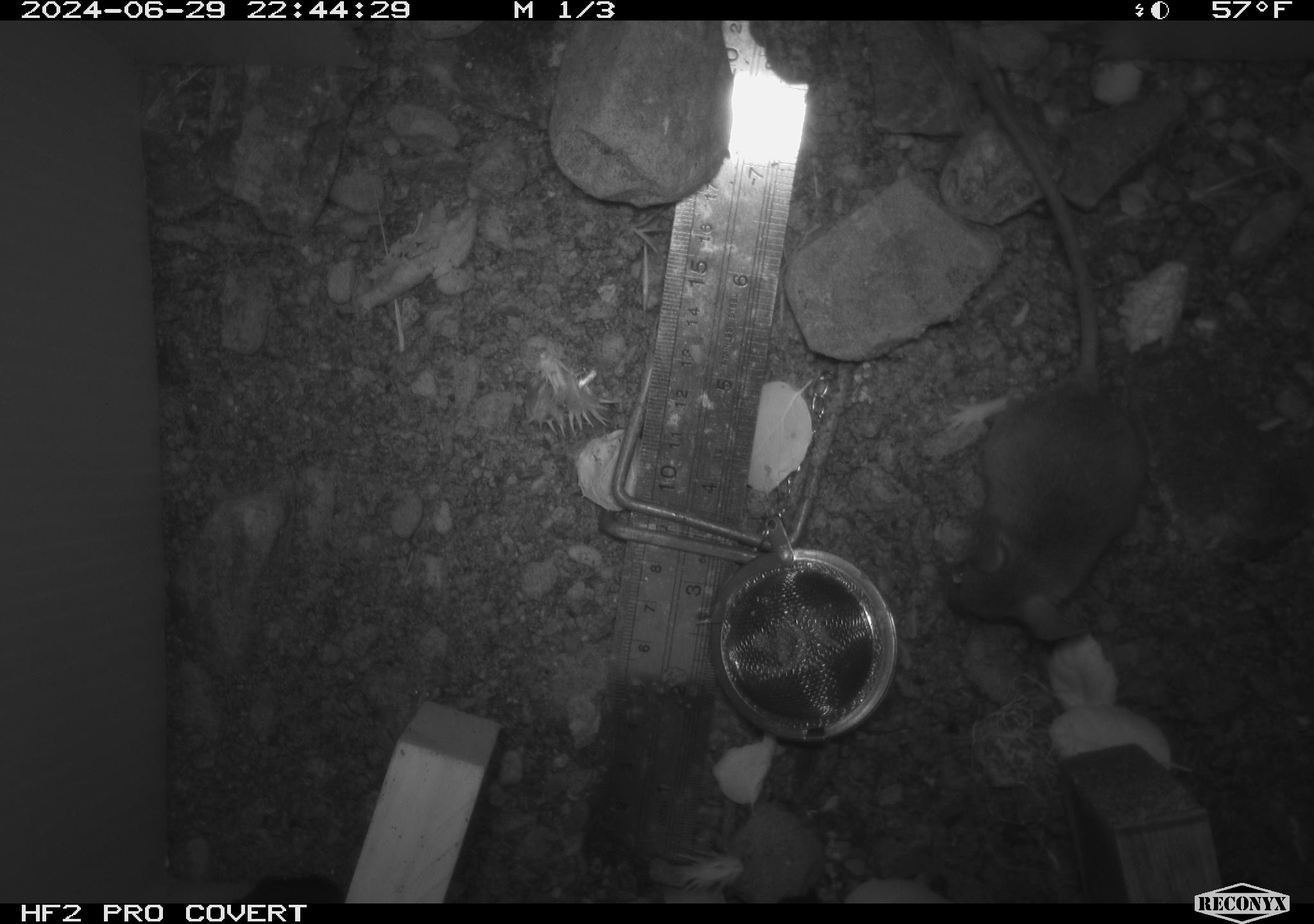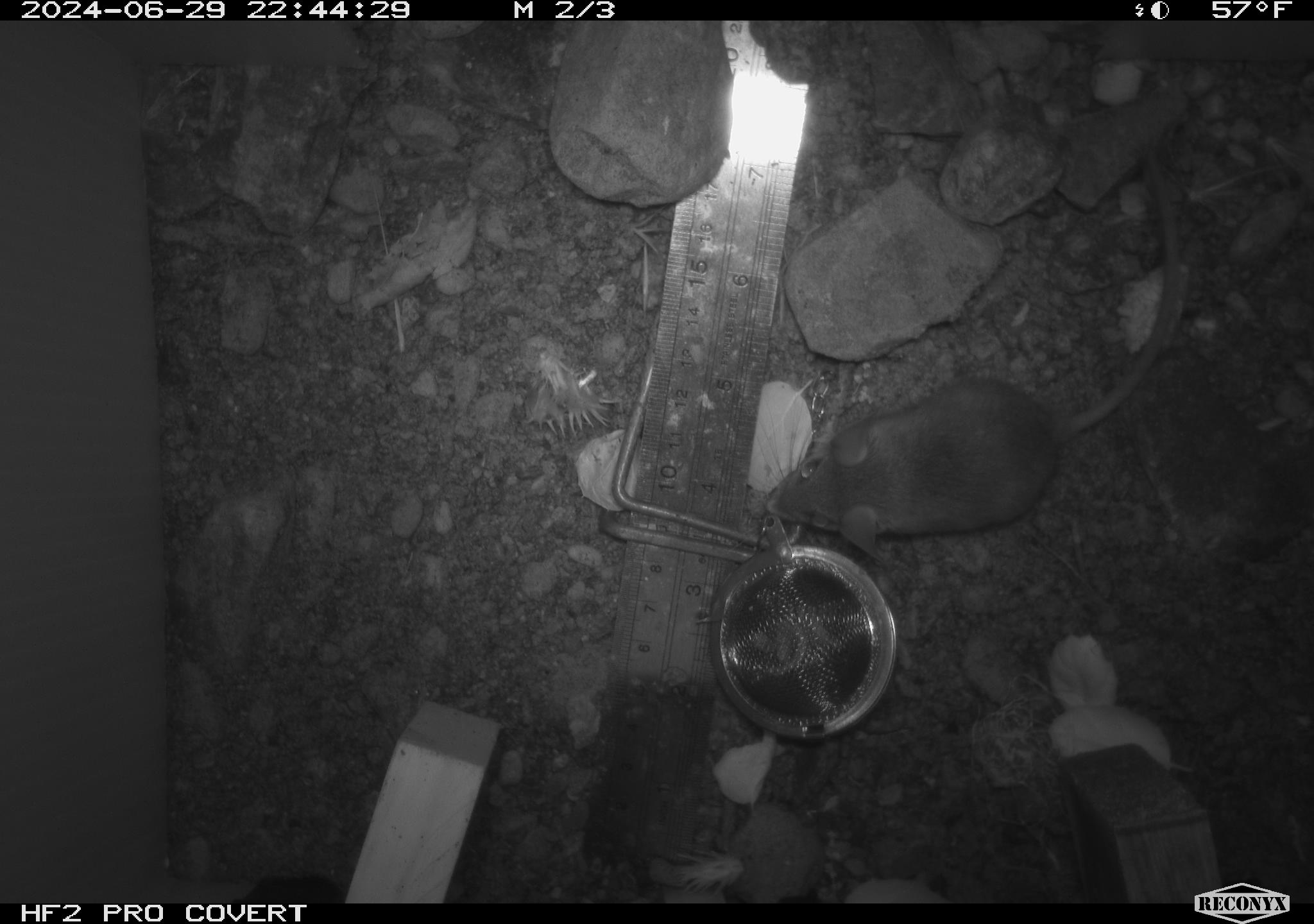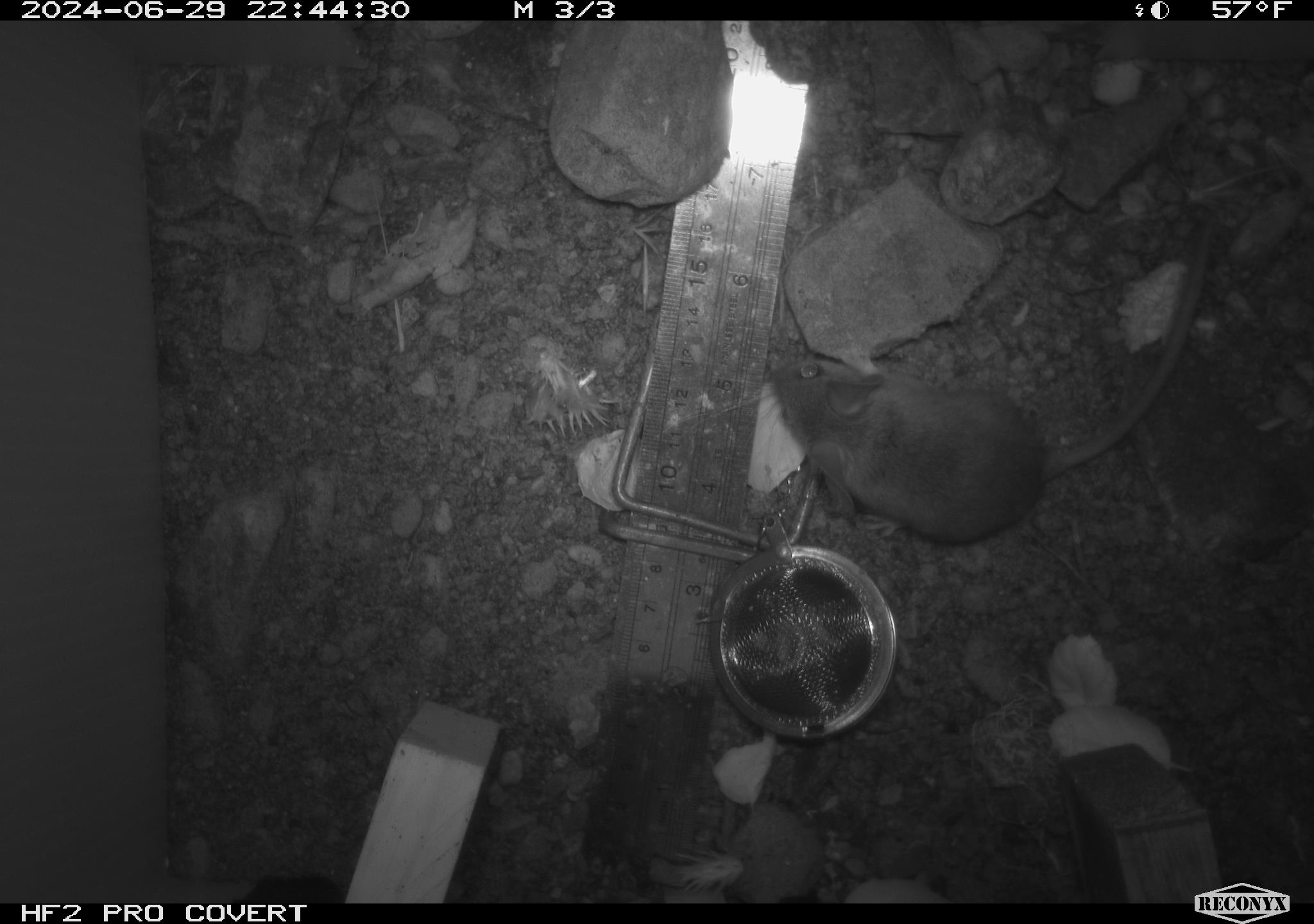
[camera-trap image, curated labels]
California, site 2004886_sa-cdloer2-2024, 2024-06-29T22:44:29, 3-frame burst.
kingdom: Animalia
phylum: Chordata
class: Mammalia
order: Rodentia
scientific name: Rodentia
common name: mouse species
Mouse species (Rodentia).